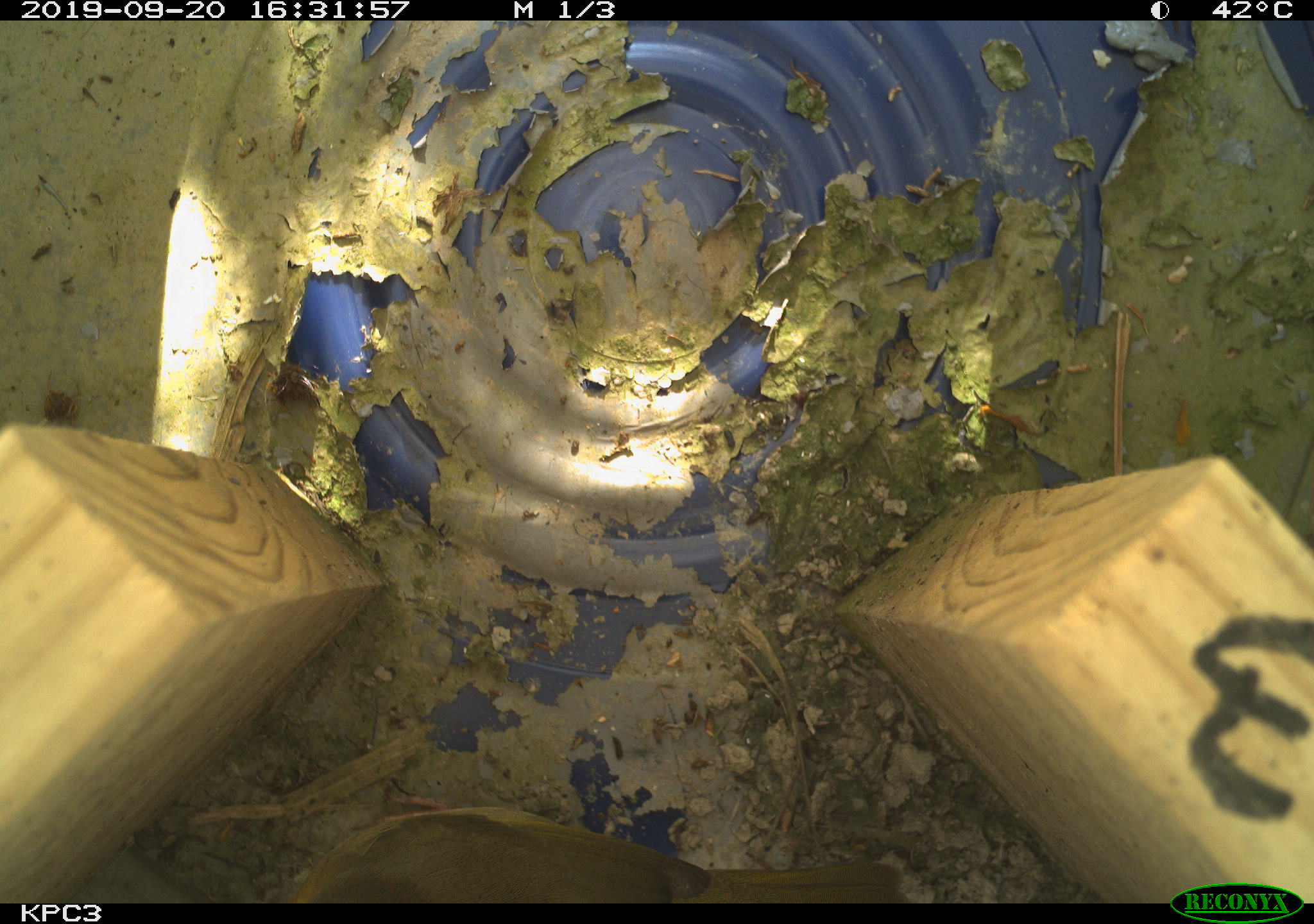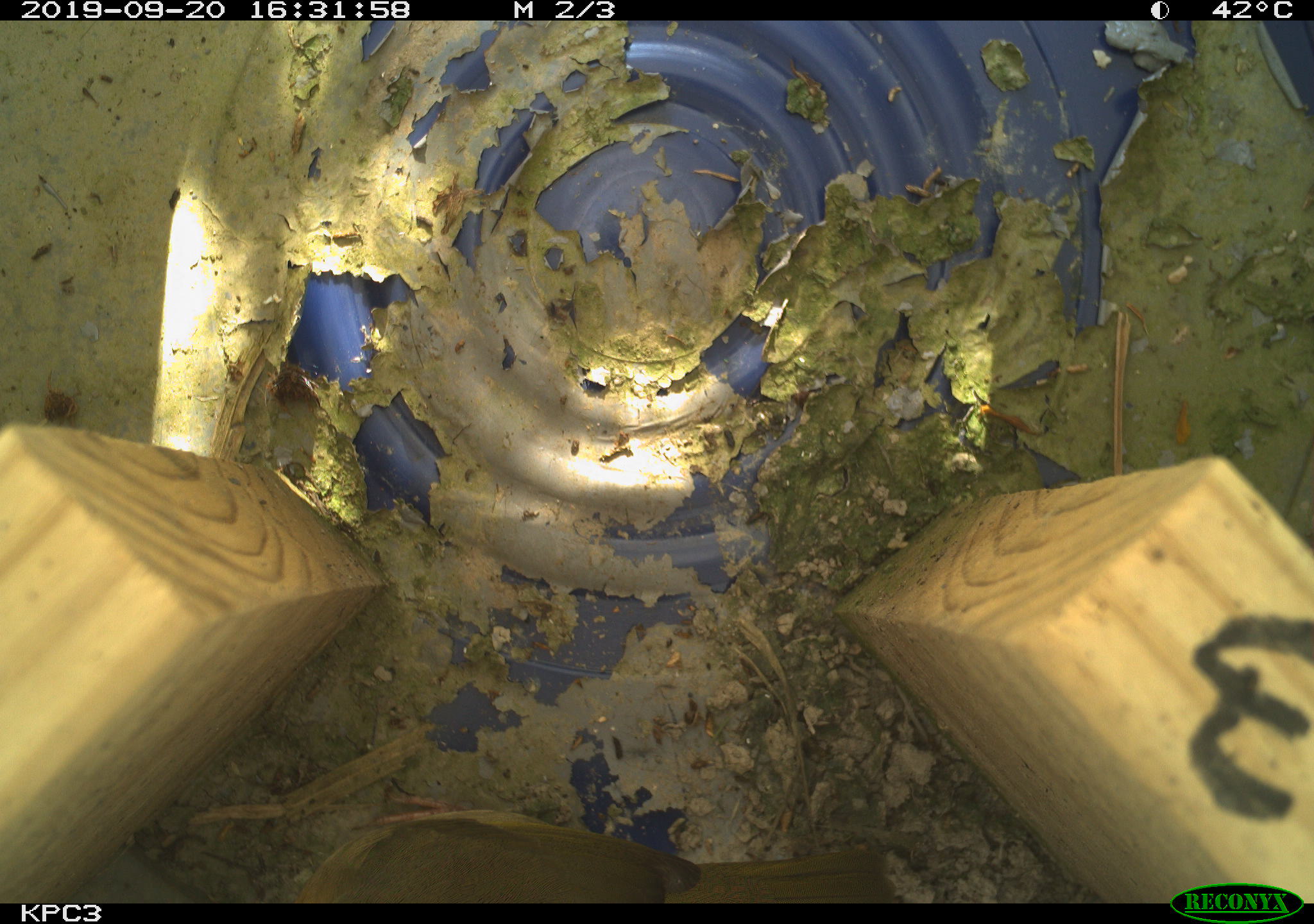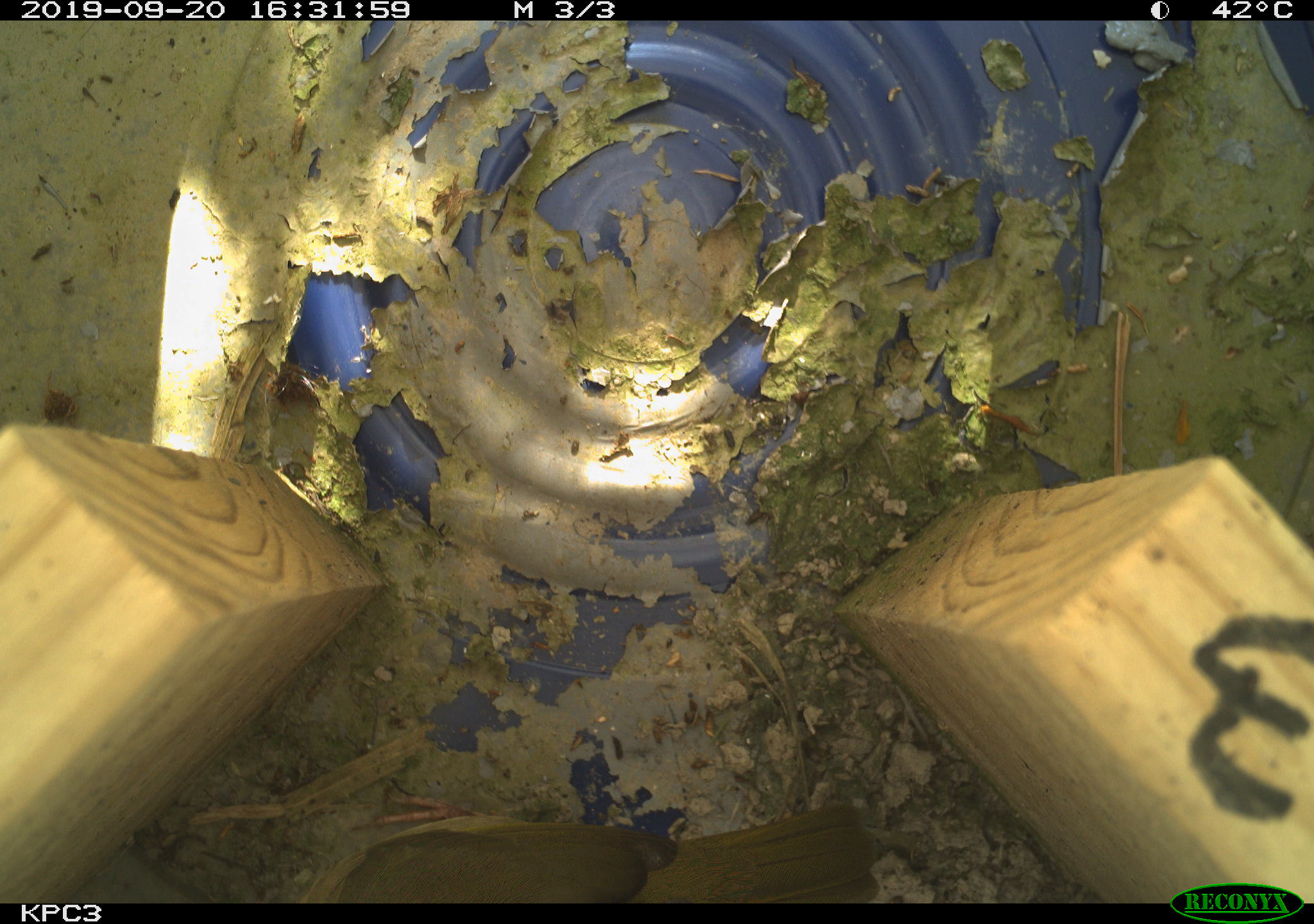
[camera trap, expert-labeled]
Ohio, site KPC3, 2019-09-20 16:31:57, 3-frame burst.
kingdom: Animalia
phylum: Chordata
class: Aves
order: Passeriformes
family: Parulidae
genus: Geothlypis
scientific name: Geothlypis trichas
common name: common yellowthroat